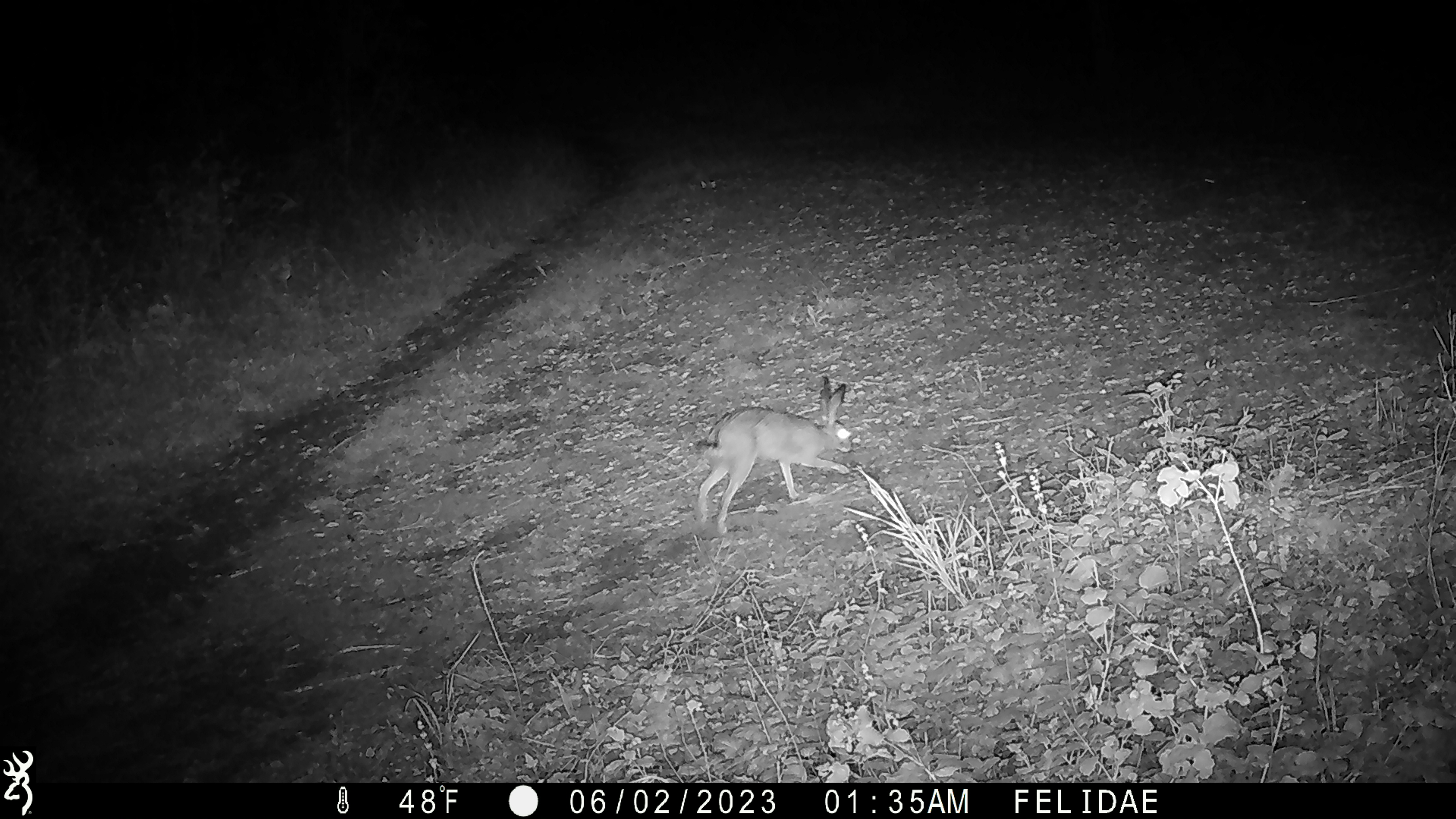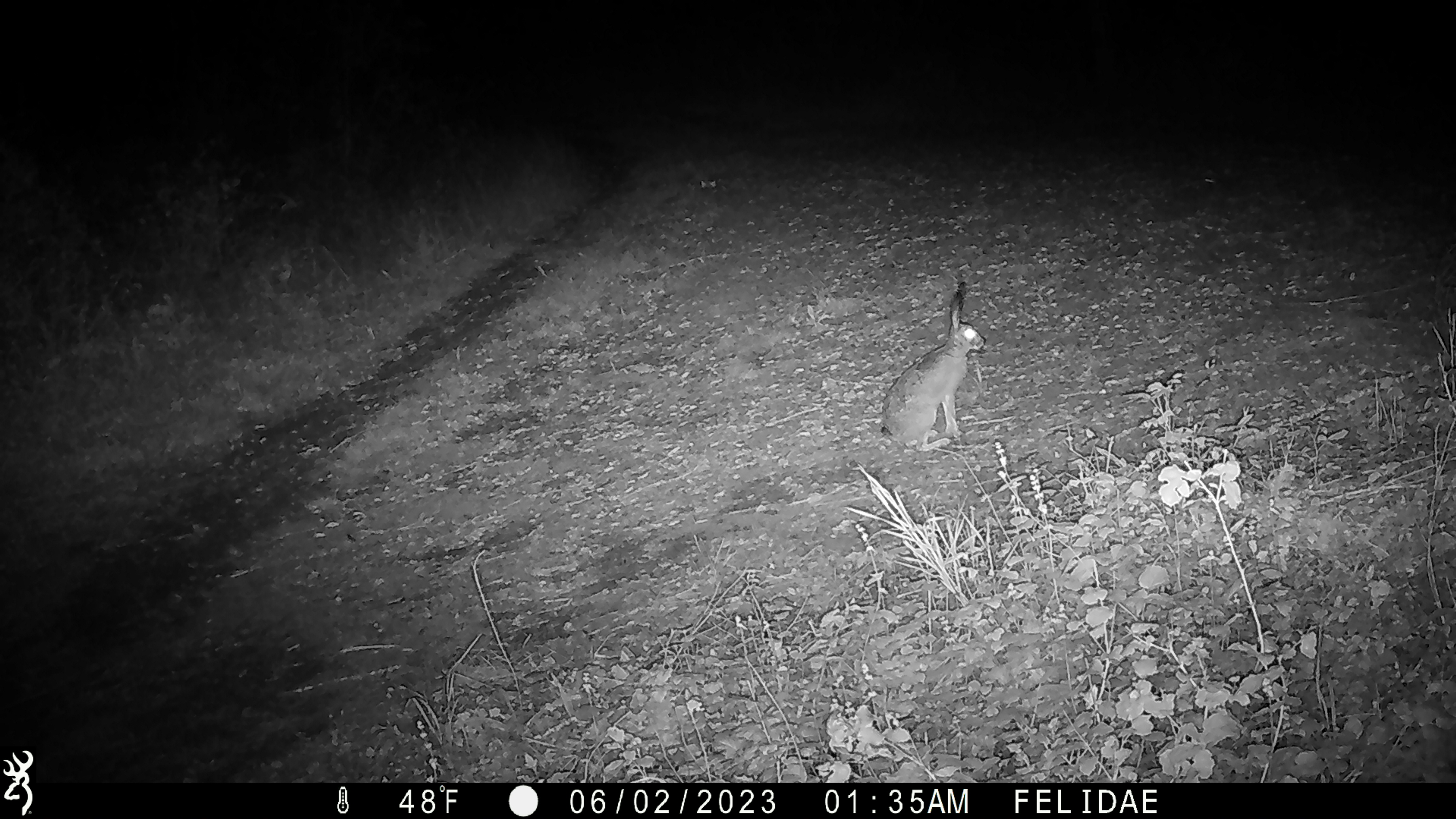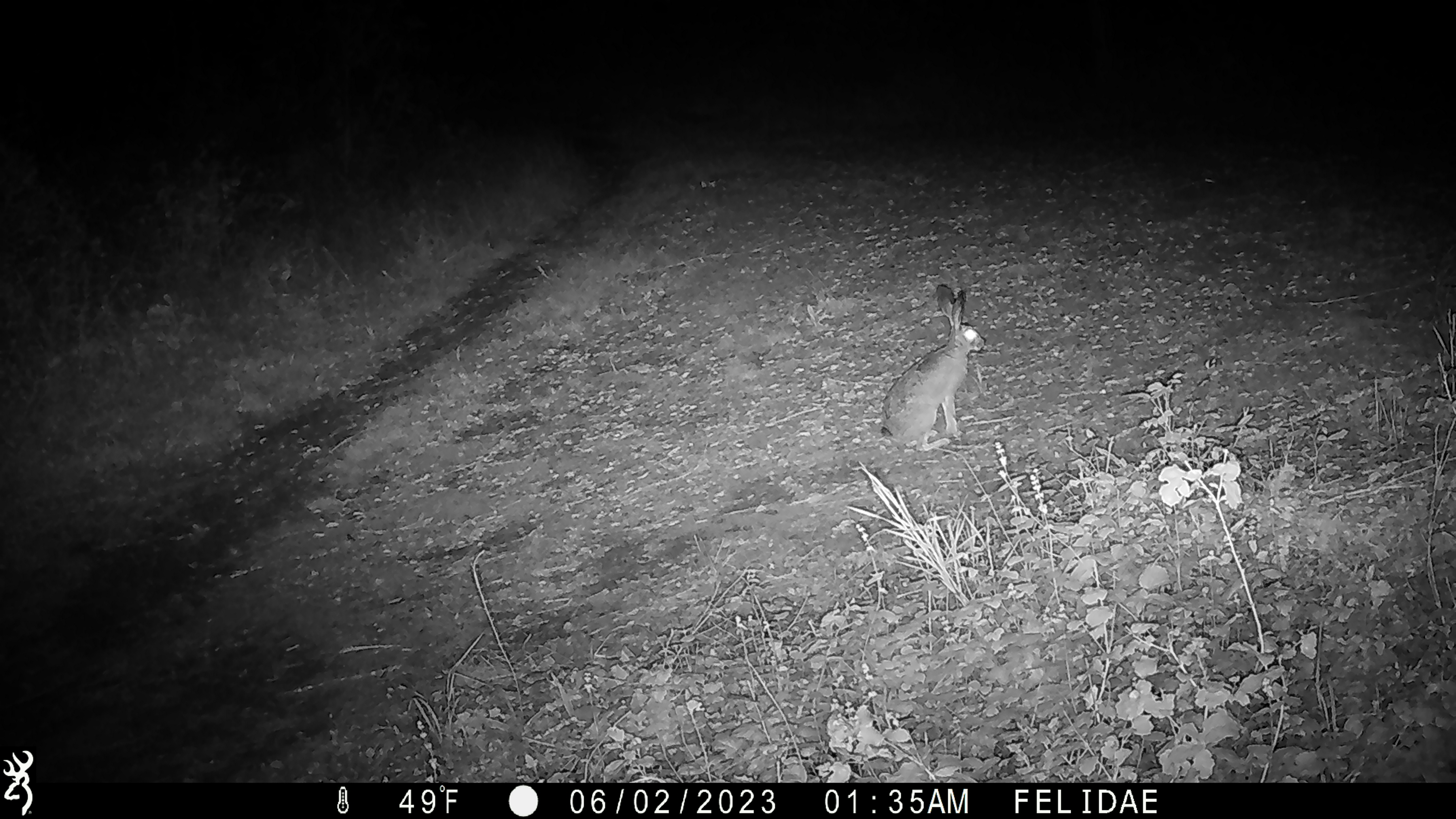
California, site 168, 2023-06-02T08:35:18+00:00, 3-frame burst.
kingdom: Animalia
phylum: Chordata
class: Mammalia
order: Lagomorpha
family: Leporidae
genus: Lepus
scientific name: Lepus californicus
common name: black-tailed jackrabbit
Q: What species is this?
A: Black-tailed jackrabbit (Lepus californicus).